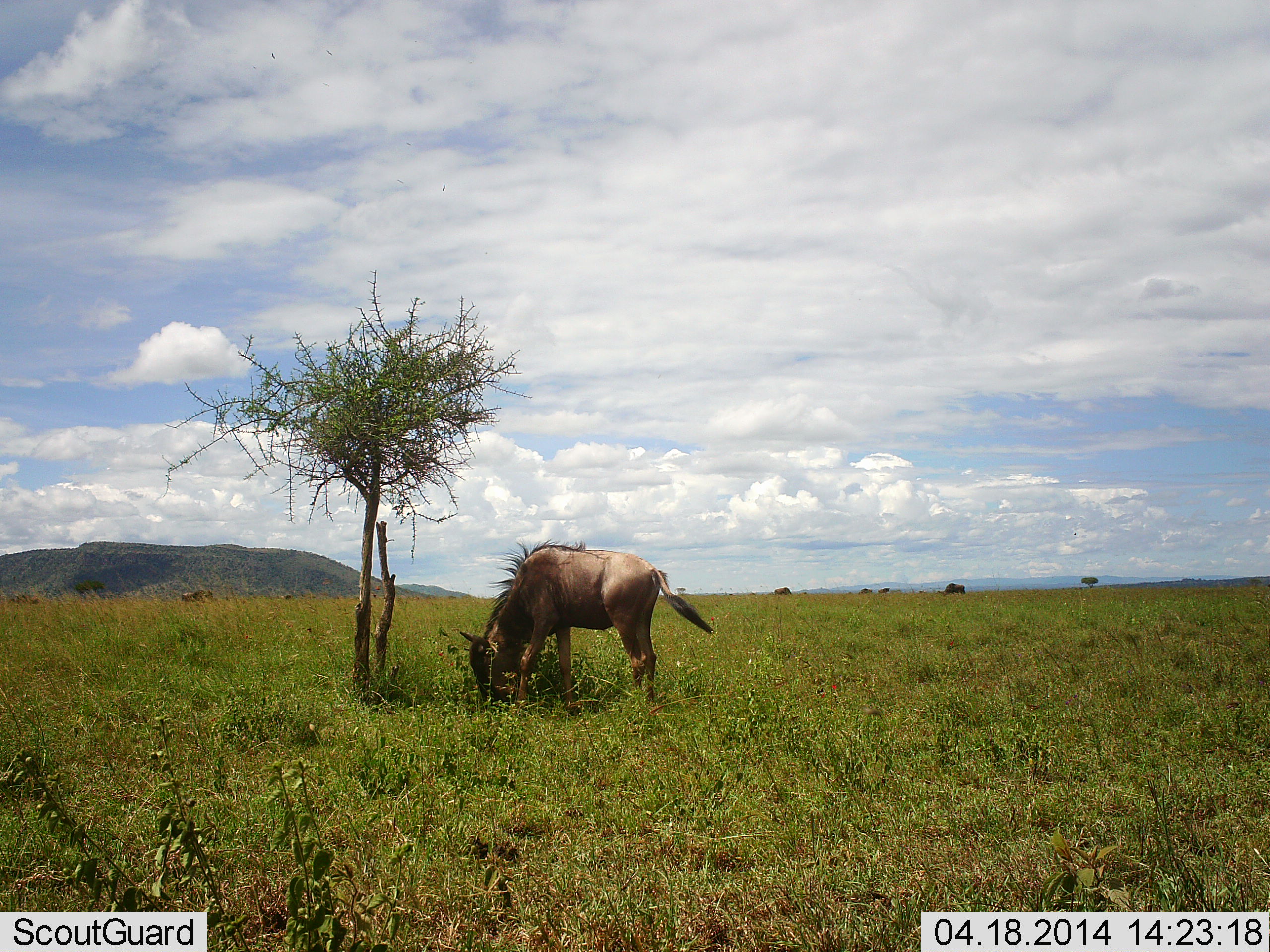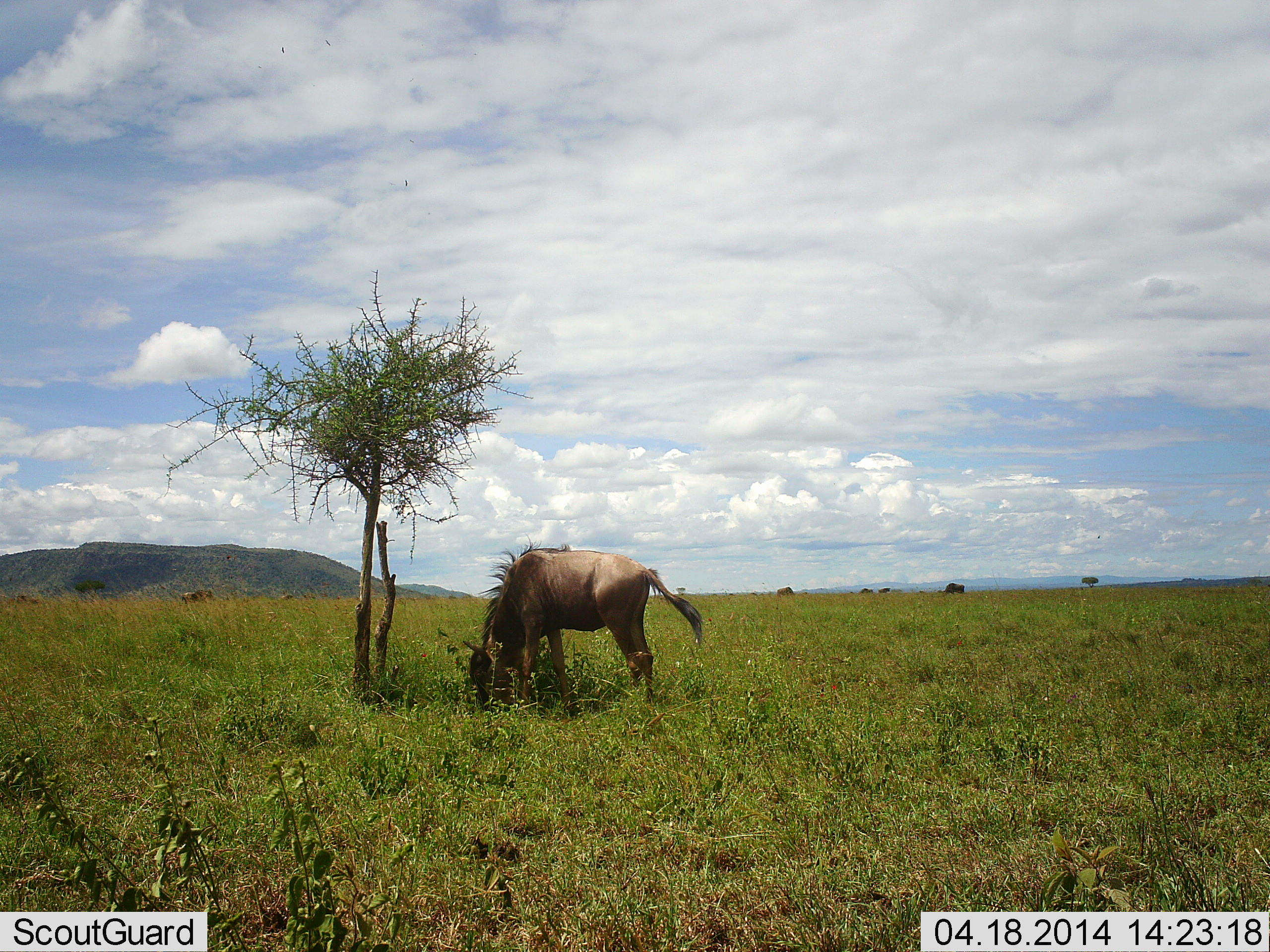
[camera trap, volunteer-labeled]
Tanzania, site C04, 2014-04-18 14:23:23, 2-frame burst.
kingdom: Animalia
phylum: Chordata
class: Mammalia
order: Artiodactyla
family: Bovidae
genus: Connochaetes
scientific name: Connochaetes taurinus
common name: blue wildebeest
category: wildebeest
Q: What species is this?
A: Wildebeest (blue wildebeest) (Connochaetes taurinus).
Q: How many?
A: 2.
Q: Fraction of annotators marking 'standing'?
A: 0%.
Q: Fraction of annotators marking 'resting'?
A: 0%.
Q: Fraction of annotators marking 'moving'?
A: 0%.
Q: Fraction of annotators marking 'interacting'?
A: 0%.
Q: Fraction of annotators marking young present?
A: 0%.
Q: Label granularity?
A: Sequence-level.